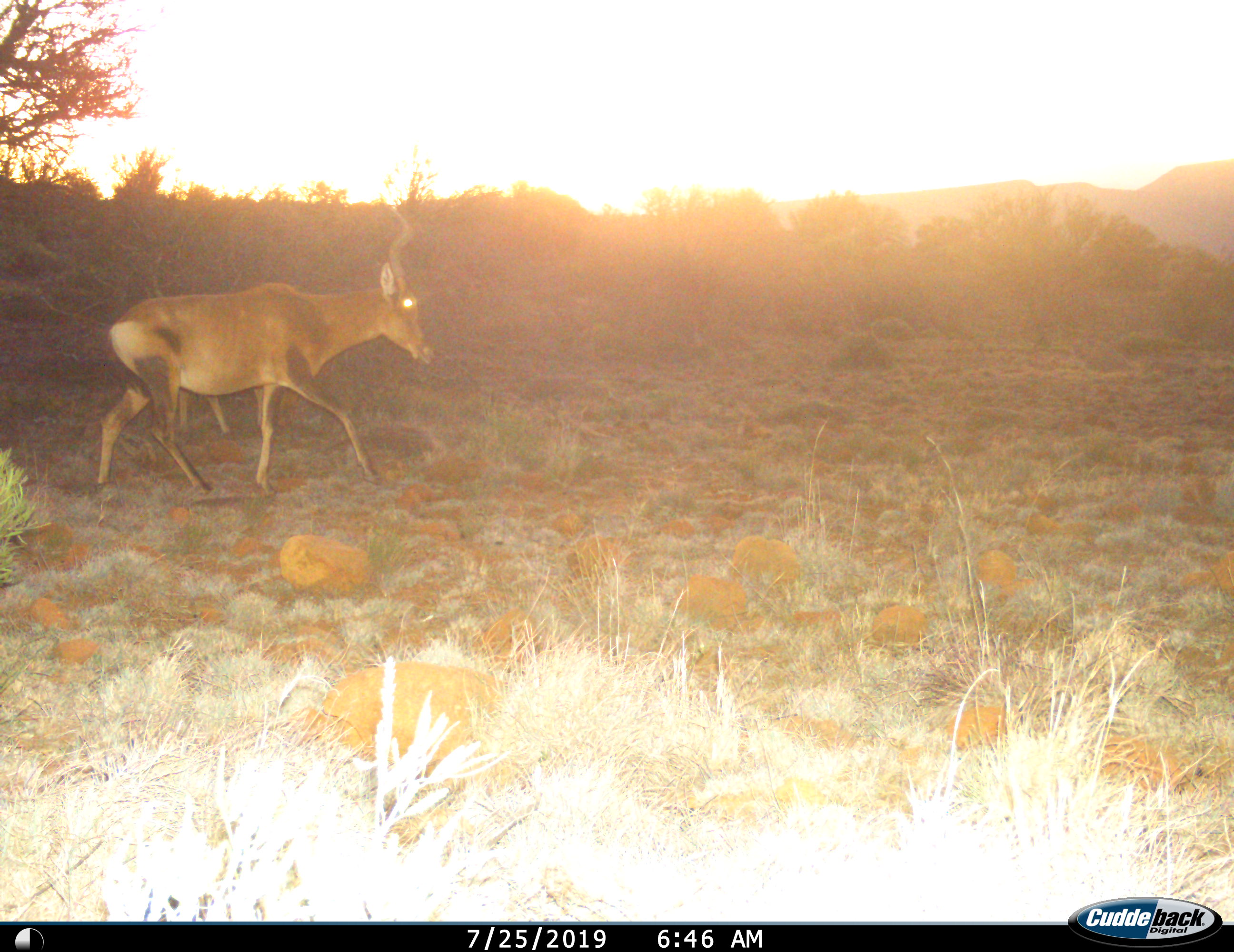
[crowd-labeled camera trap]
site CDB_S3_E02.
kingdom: Animalia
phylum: Chordata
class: Mammalia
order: Artiodactyla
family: Bovidae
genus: Alcelaphus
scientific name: Alcelaphus buselaphus caama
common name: red hartebeest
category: hartebeestred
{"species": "hartebeestred (red hartebeest) (Alcelaphus buselaphus caama)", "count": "1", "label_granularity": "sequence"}